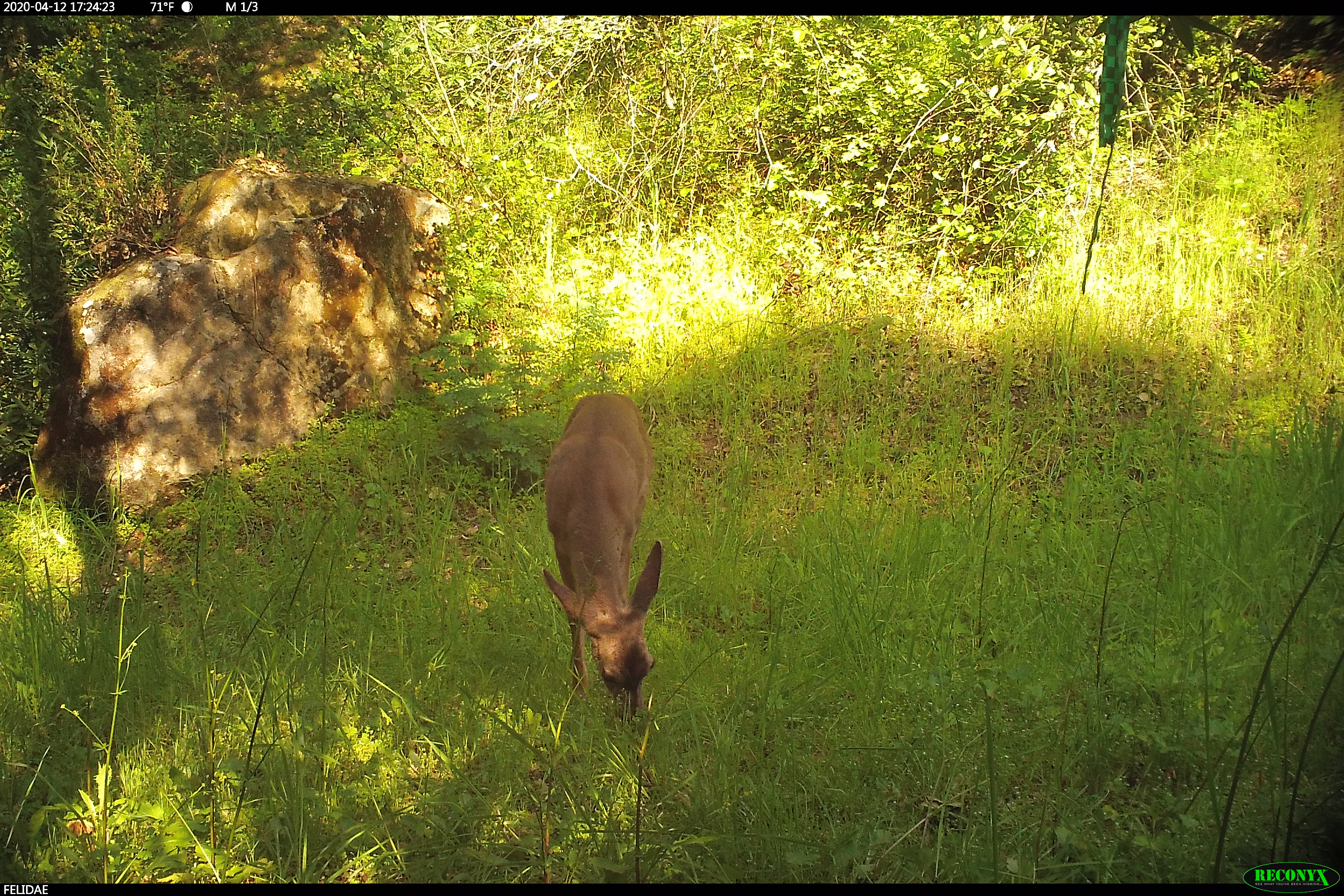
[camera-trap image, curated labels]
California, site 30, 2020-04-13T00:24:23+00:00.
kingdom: Animalia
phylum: Chordata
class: Mammalia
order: Artiodactyla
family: Cervidae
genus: Odocoileus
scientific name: Odocoileus hemionus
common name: mule deer